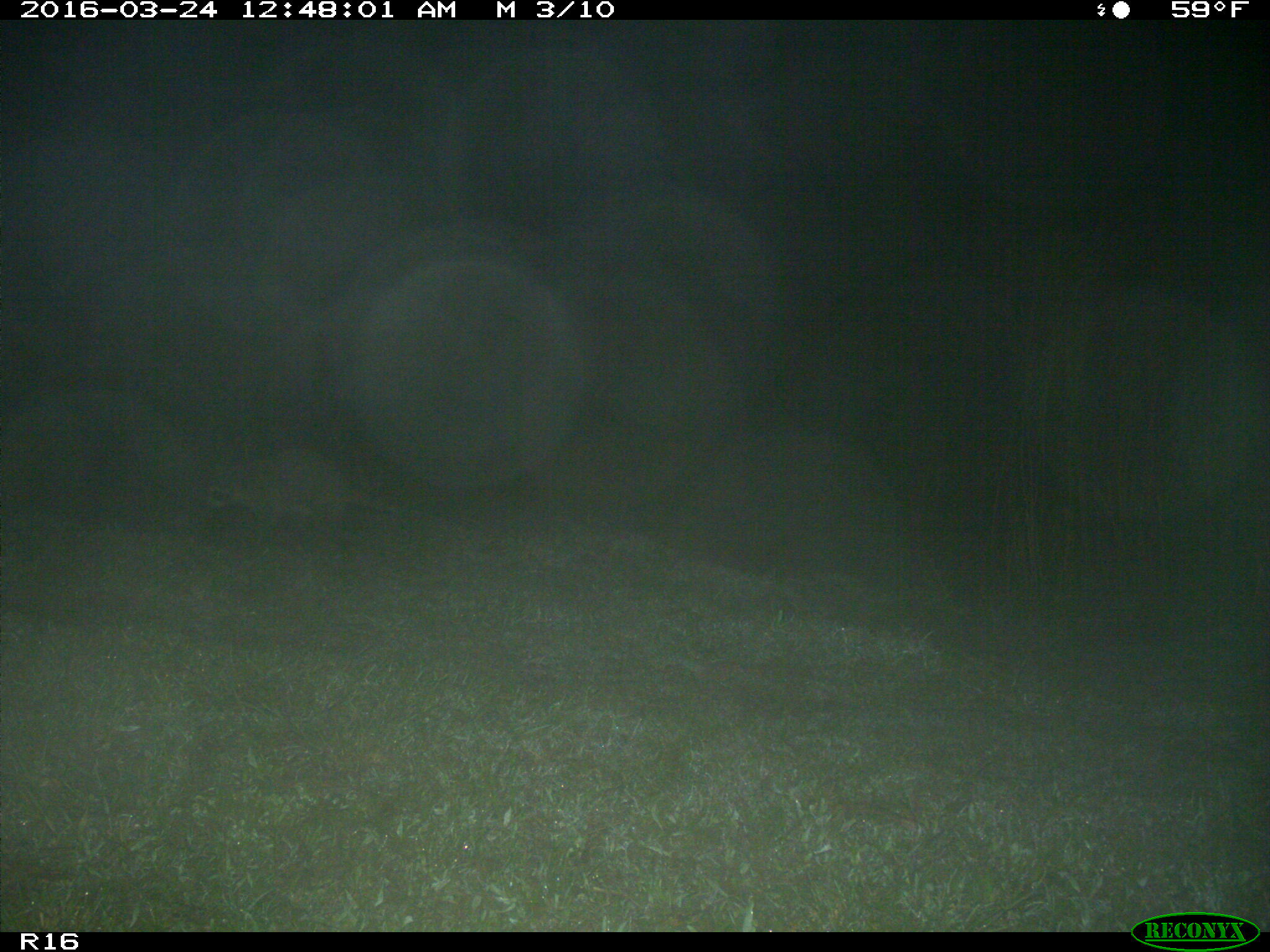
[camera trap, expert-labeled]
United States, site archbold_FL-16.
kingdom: Animalia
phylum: Chordata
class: Mammalia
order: Carnivora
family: Procyonidae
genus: Procyon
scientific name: Procyon lotor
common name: common raccoon